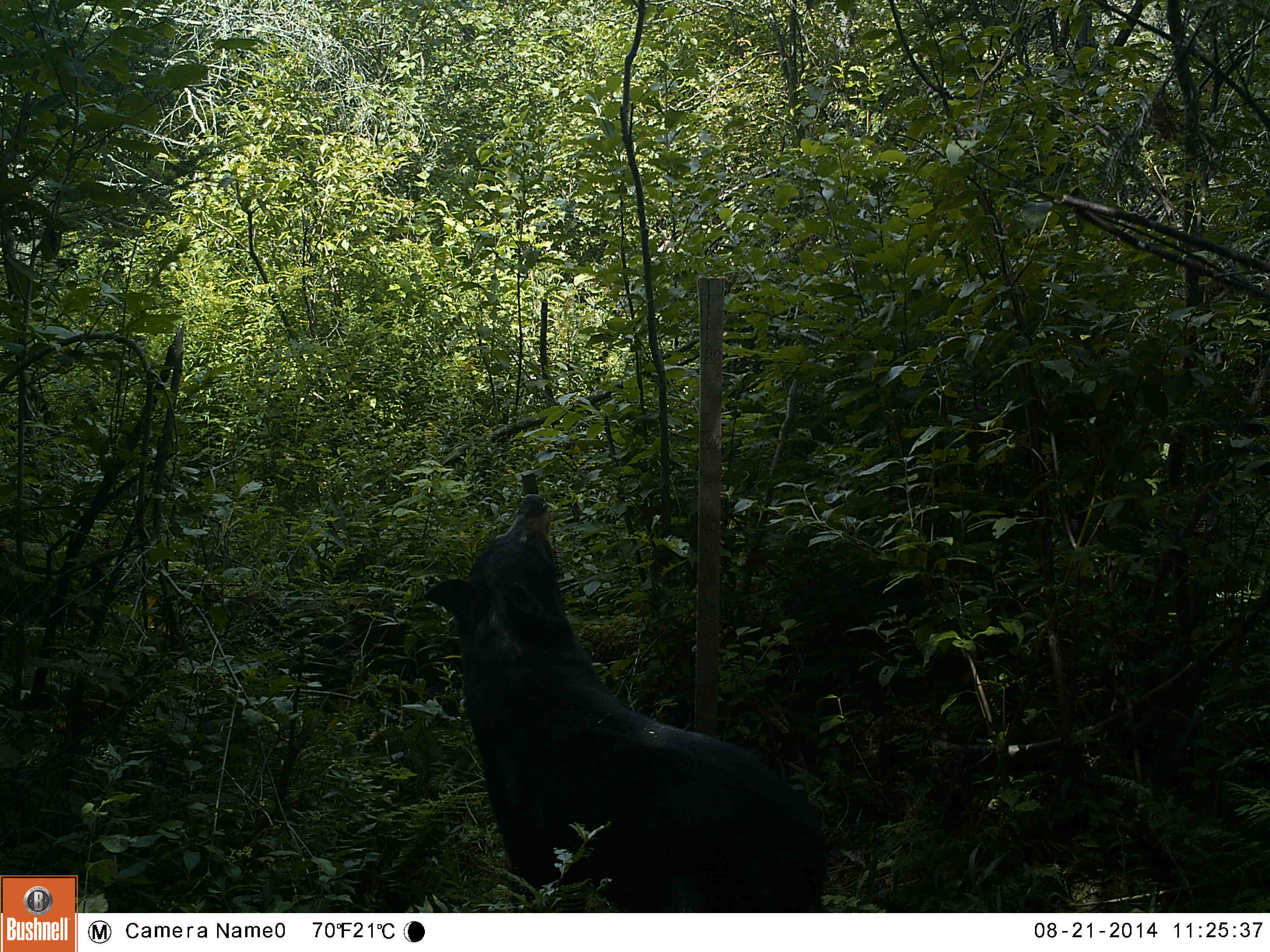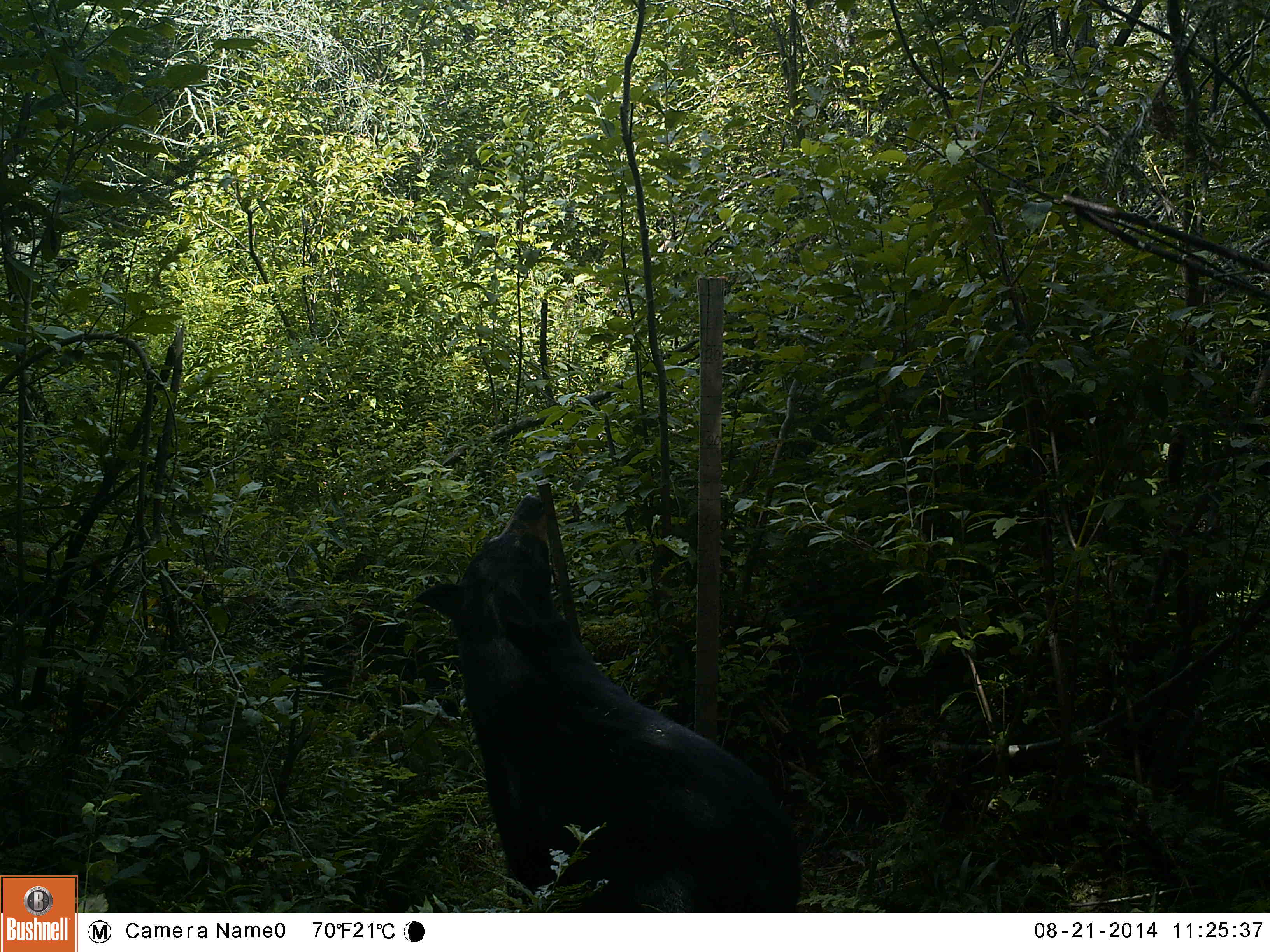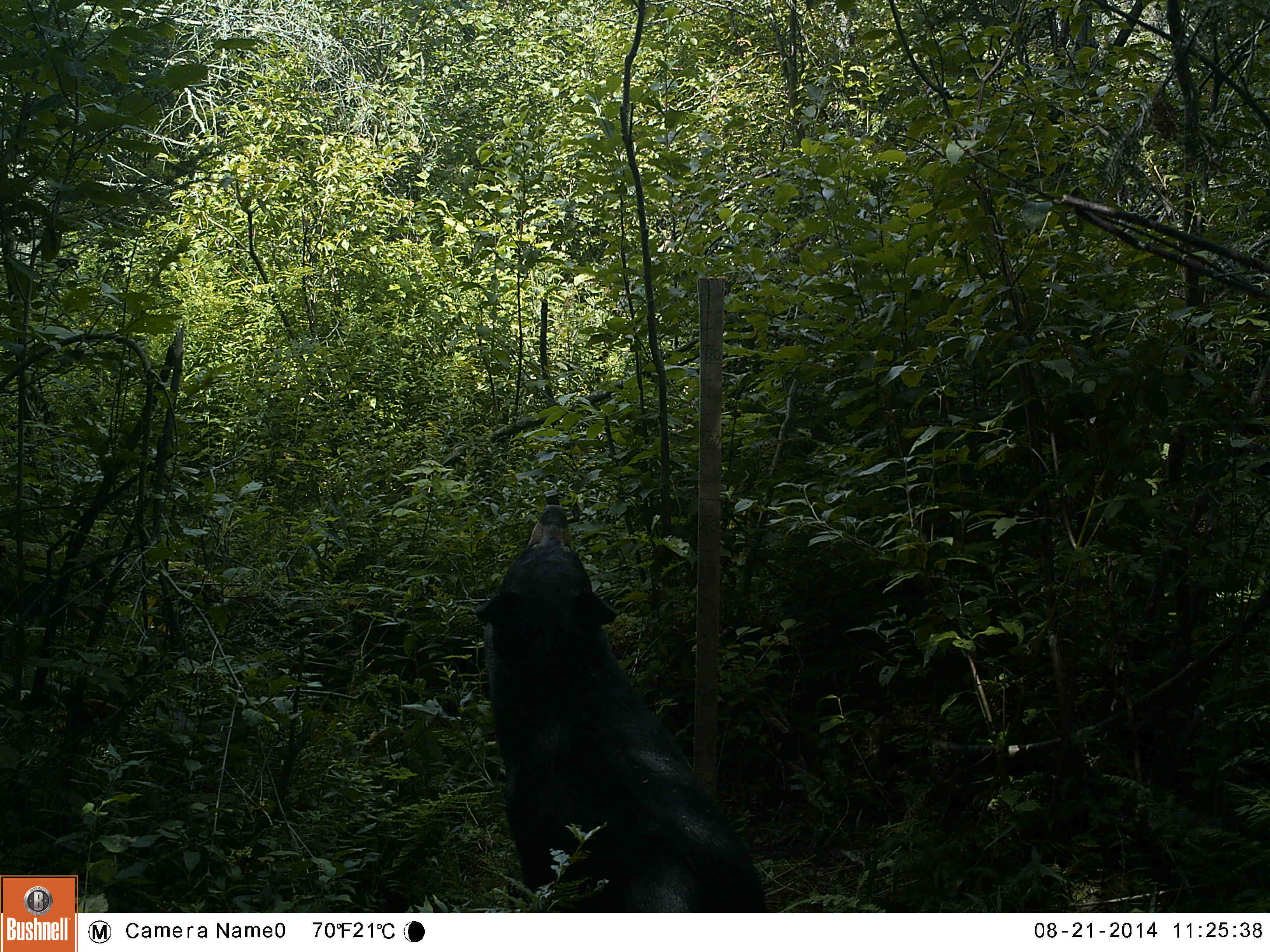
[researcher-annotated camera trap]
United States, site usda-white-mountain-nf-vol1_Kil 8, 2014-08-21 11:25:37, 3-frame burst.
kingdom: Animalia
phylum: Chordata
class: Mammalia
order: Carnivora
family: Ursidae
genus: Ursus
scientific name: Ursus americanus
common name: black bear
Black bear (Ursus americanus).